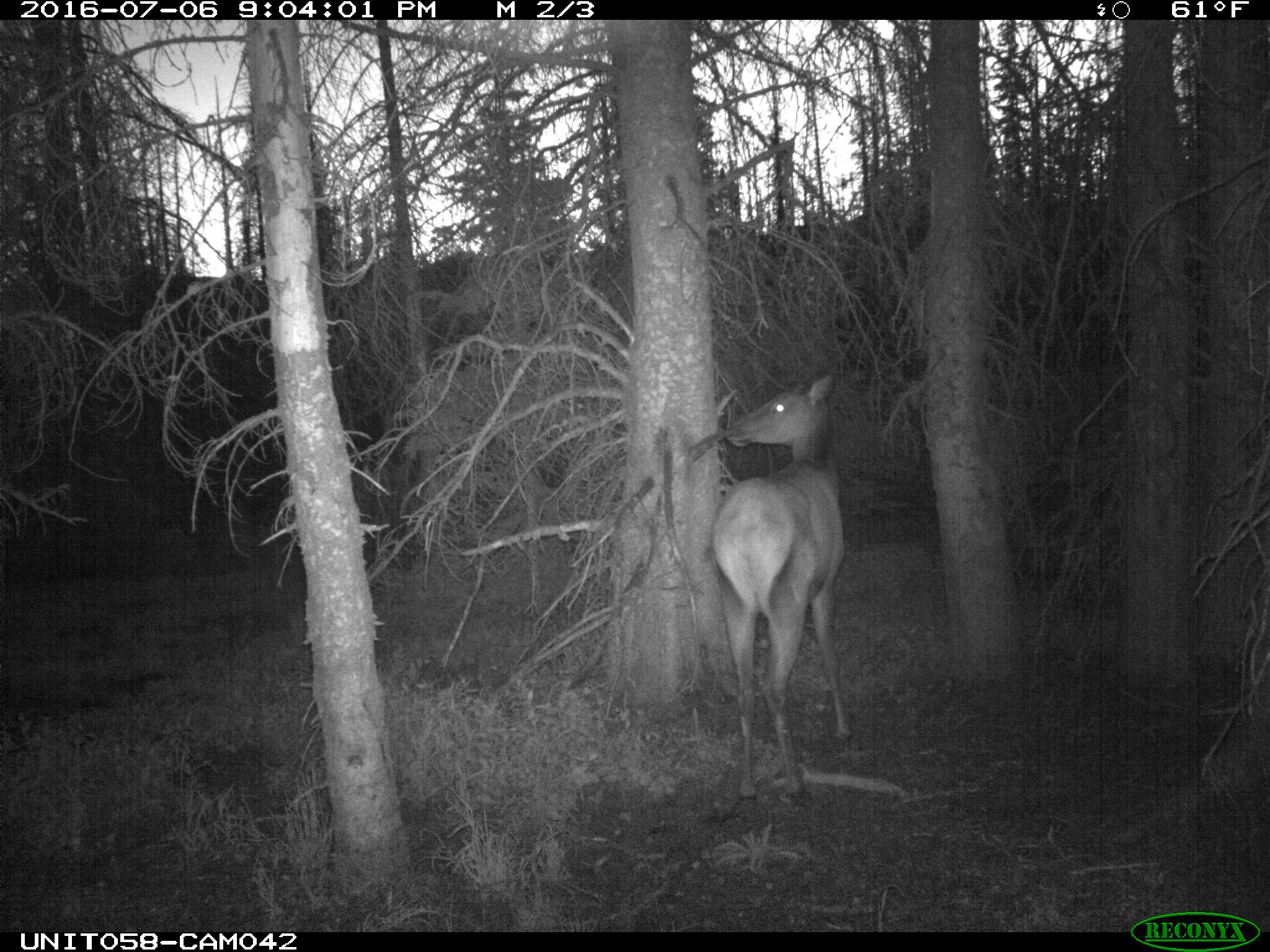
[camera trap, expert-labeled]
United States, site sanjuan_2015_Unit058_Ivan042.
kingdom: Animalia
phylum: Chordata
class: Mammalia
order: Artiodactyla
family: Cervidae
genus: Cervus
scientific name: Cervus elaphus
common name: red deer